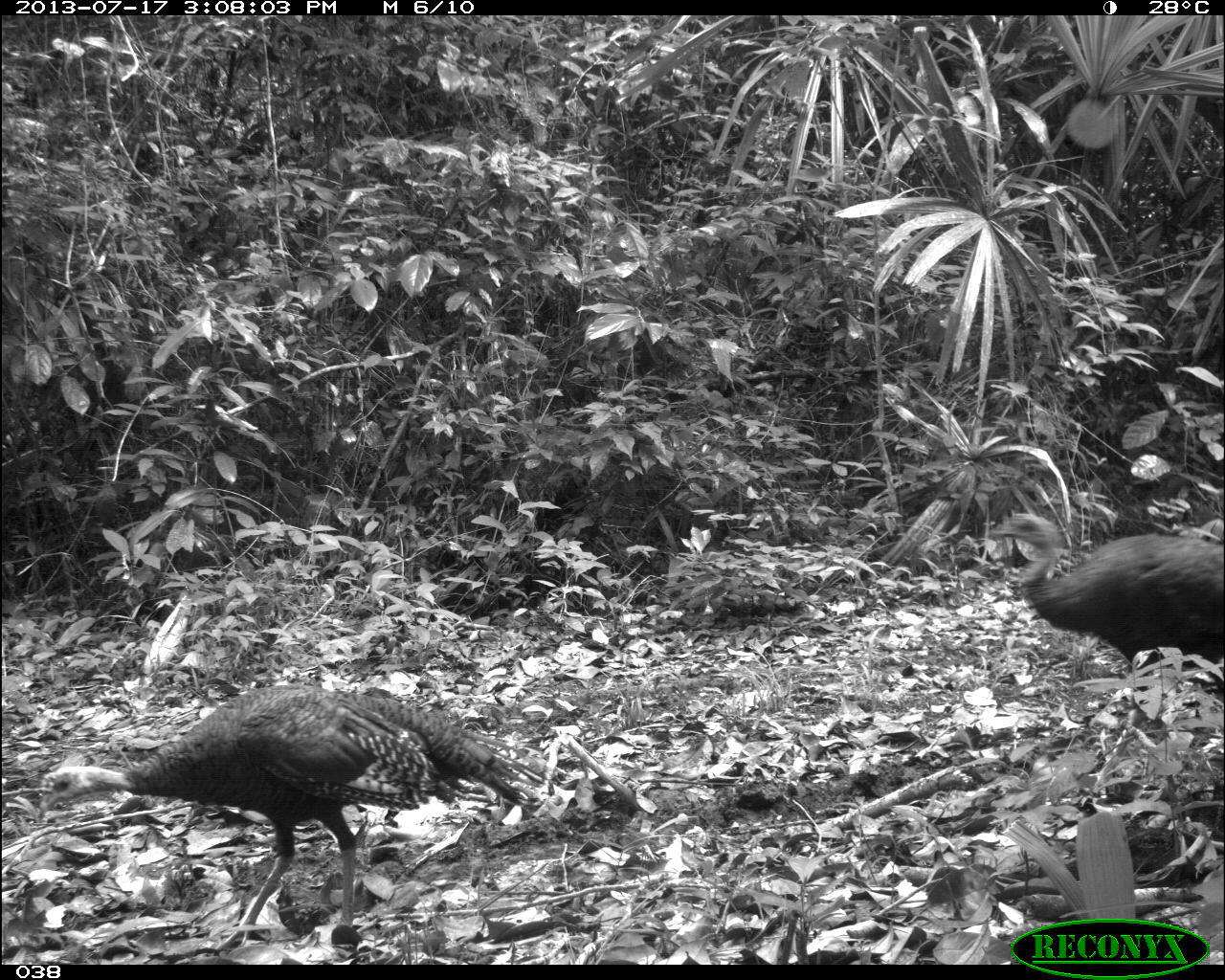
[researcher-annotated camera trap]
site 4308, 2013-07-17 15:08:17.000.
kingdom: Animalia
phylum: Chordata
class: Aves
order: Galliformes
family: Phasianidae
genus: Meleagris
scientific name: Meleagris ocellata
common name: ocellated turkey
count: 3